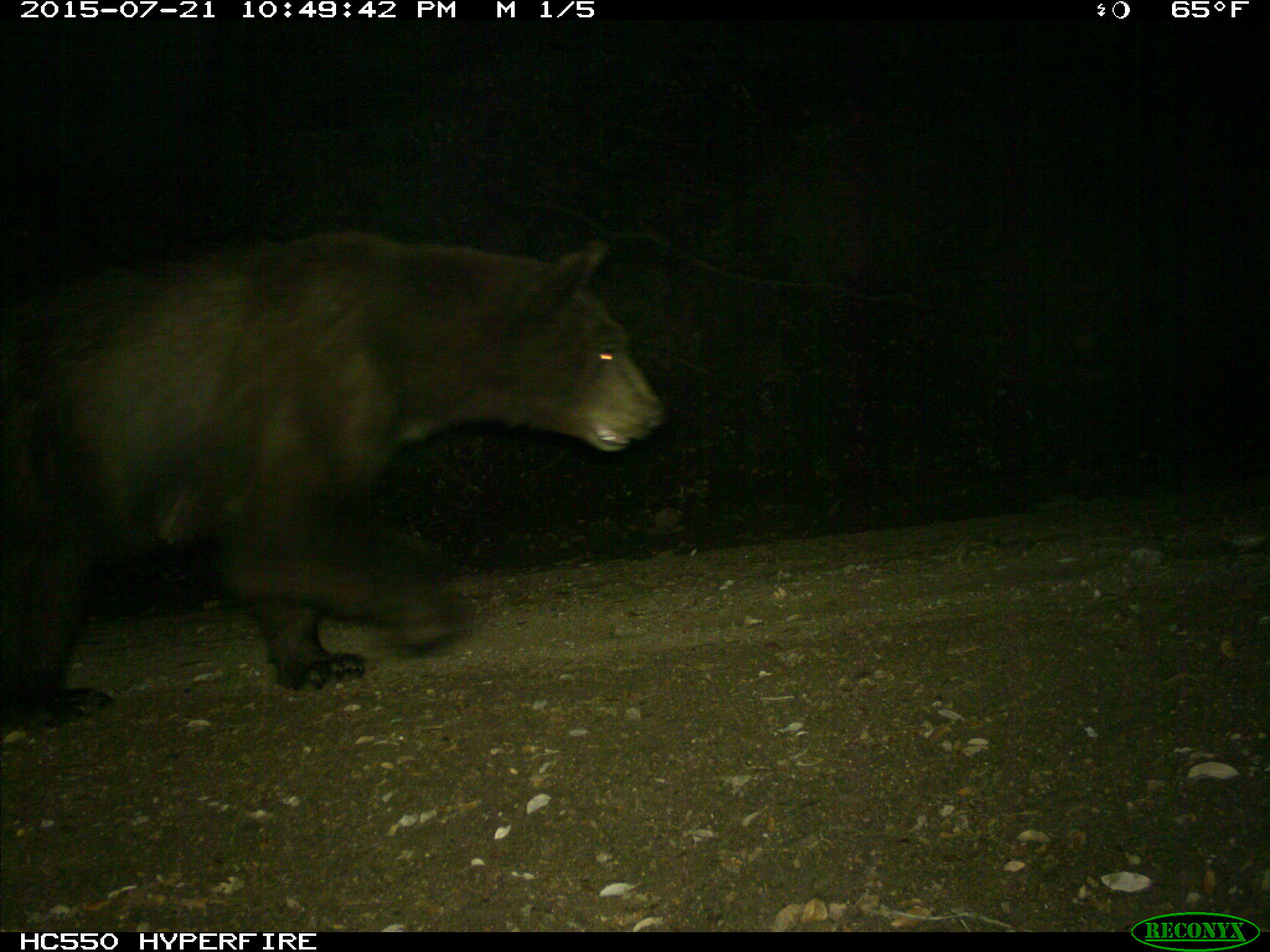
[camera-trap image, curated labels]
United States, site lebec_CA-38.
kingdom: Animalia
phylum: Chordata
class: Mammalia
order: Carnivora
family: Ursidae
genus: Ursus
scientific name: Ursus americanus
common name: american black bear